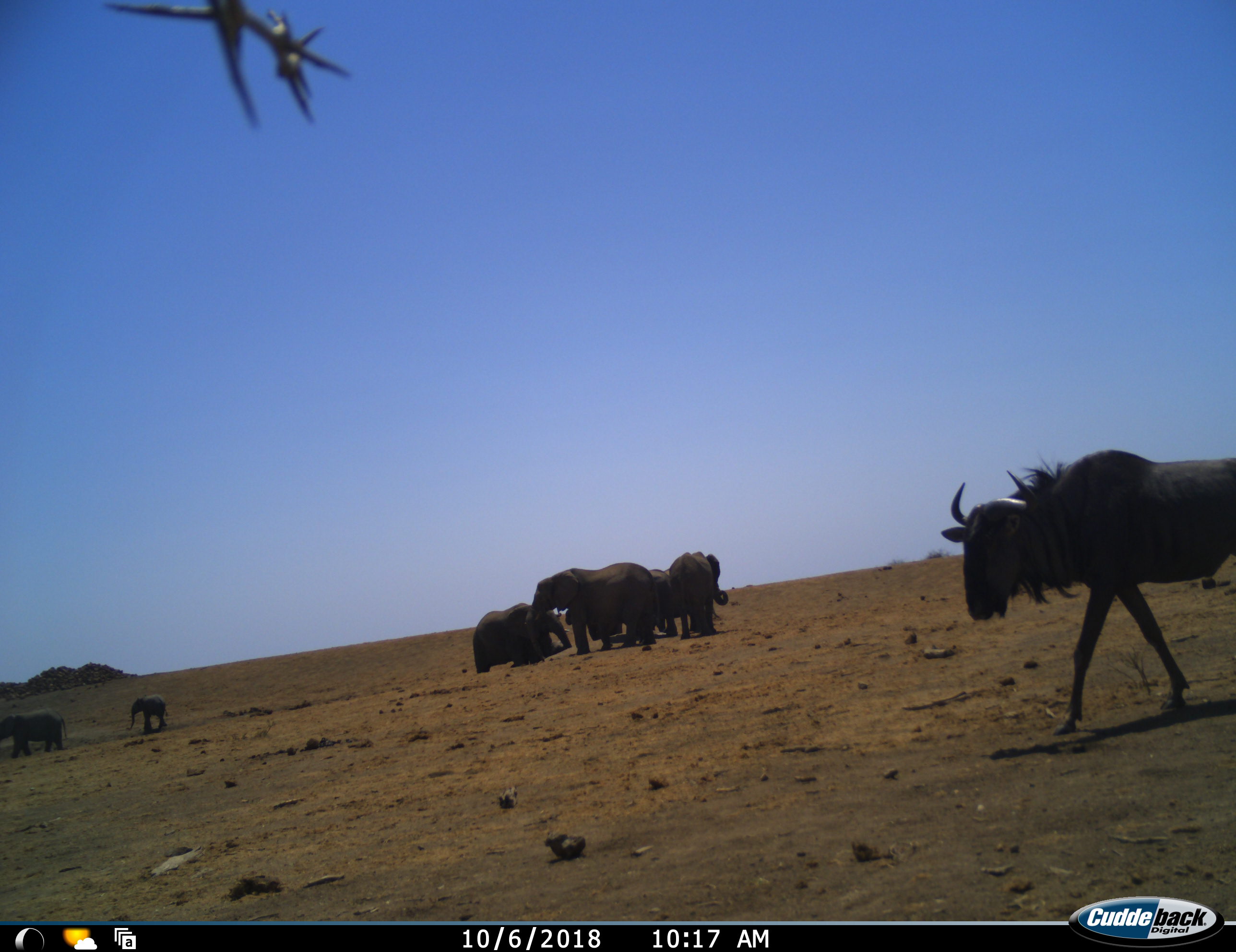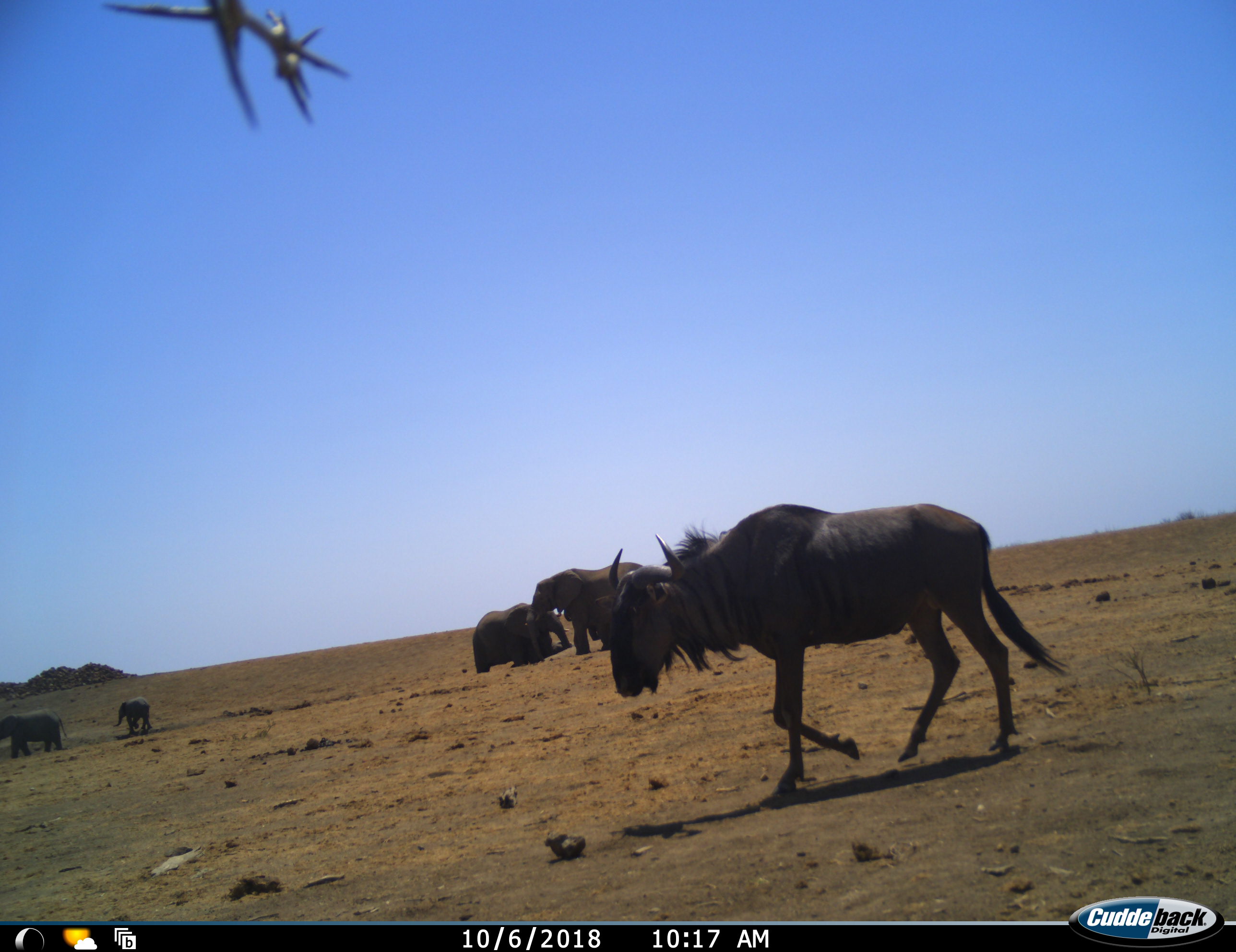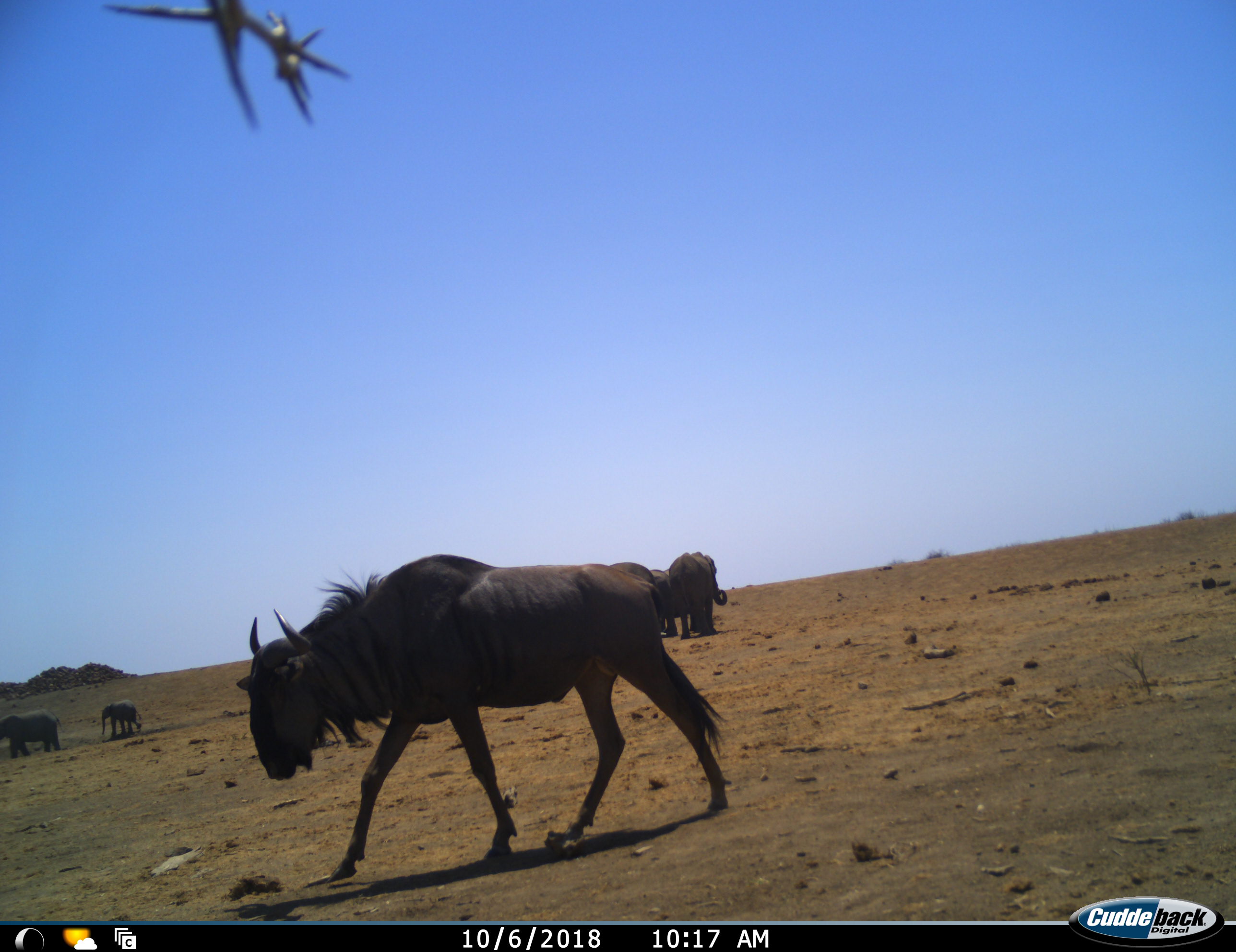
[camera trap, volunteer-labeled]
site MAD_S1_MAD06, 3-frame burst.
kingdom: Animalia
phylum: Chordata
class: Mammalia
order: Proboscidea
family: Elephantidae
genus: Loxodonta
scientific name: Loxodonta africana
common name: african bush elephant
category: elephant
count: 7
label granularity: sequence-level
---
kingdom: Animalia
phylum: Chordata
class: Mammalia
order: Artiodactyla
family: Bovidae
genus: Connochaetes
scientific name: Connochaetes taurinus taurinus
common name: blue wildebeest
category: wildebeestblue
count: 1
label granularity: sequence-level